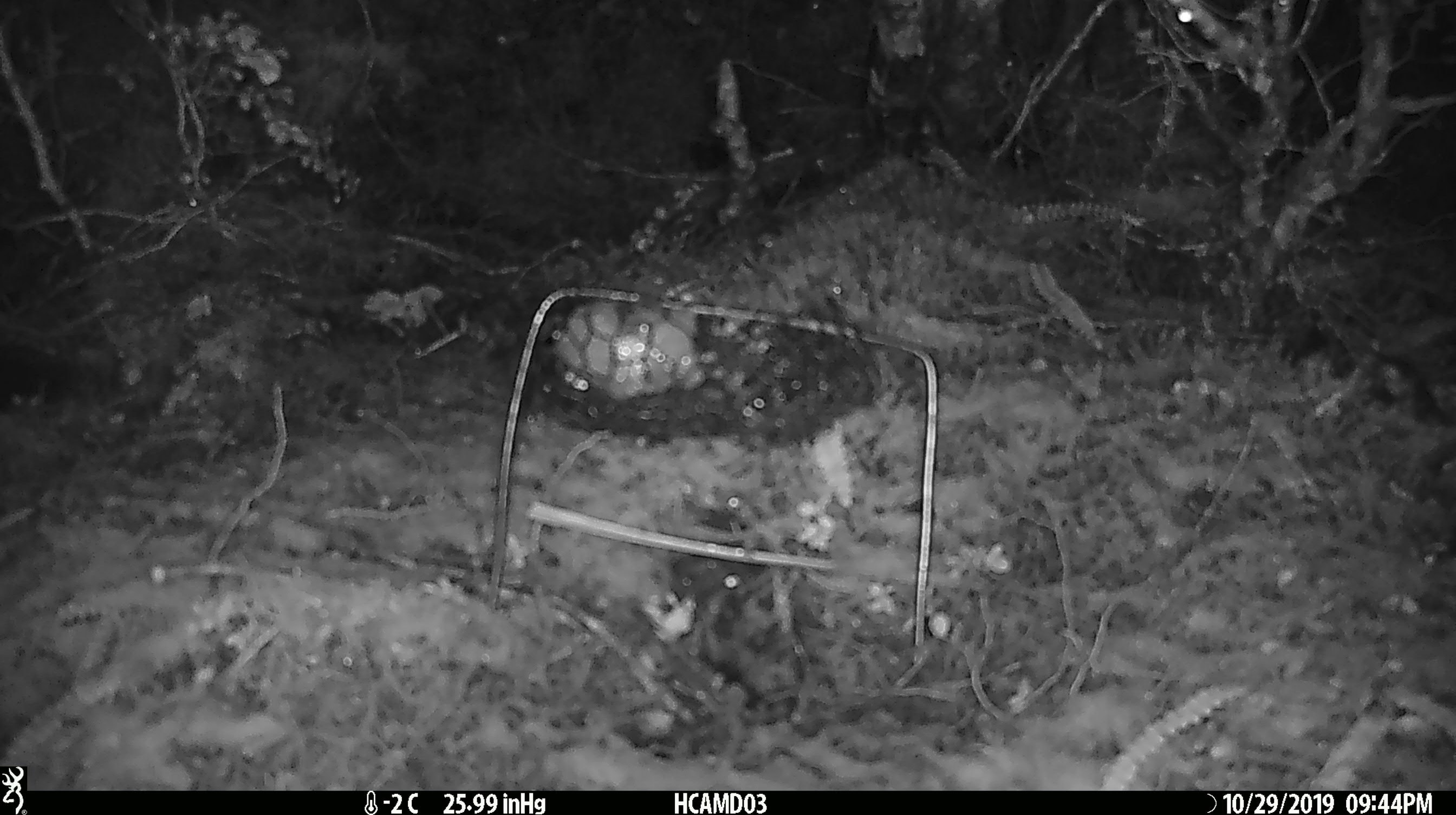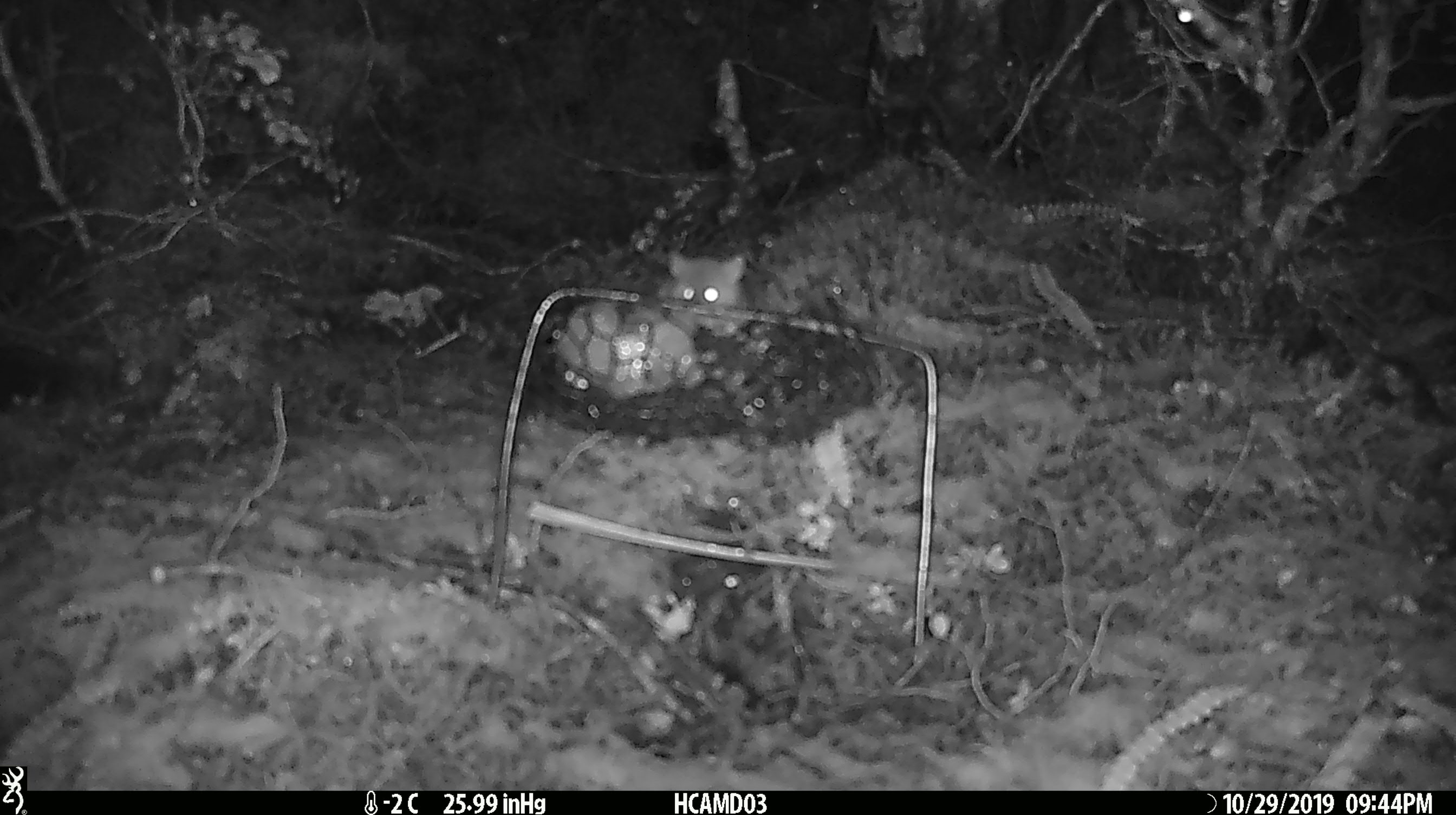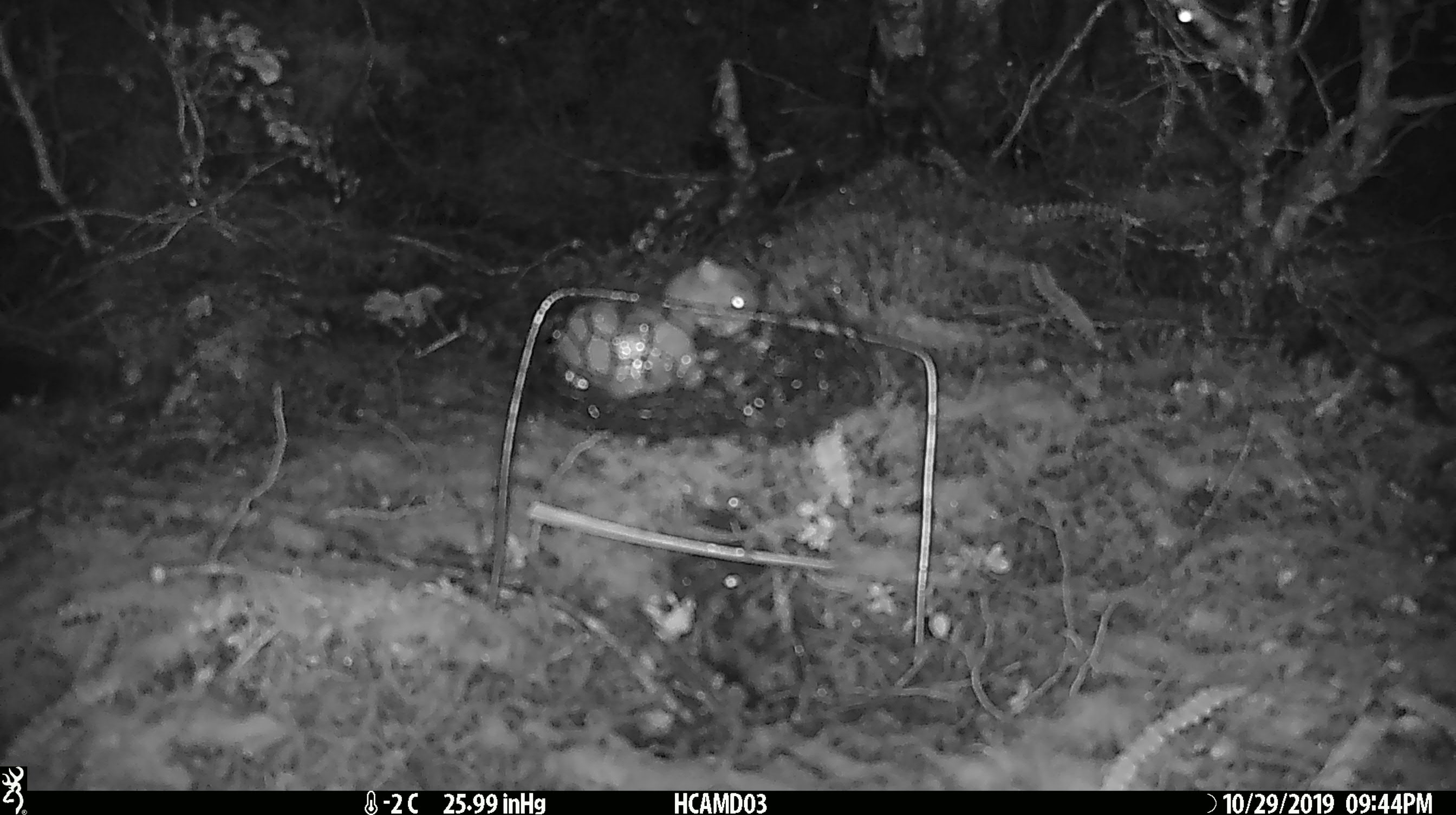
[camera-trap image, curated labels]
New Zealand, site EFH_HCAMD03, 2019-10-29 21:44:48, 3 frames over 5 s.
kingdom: Animalia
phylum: Chordata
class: Mammalia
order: Rodentia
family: Muridae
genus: Mus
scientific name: Mus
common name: mouse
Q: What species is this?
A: Mouse (Mus).